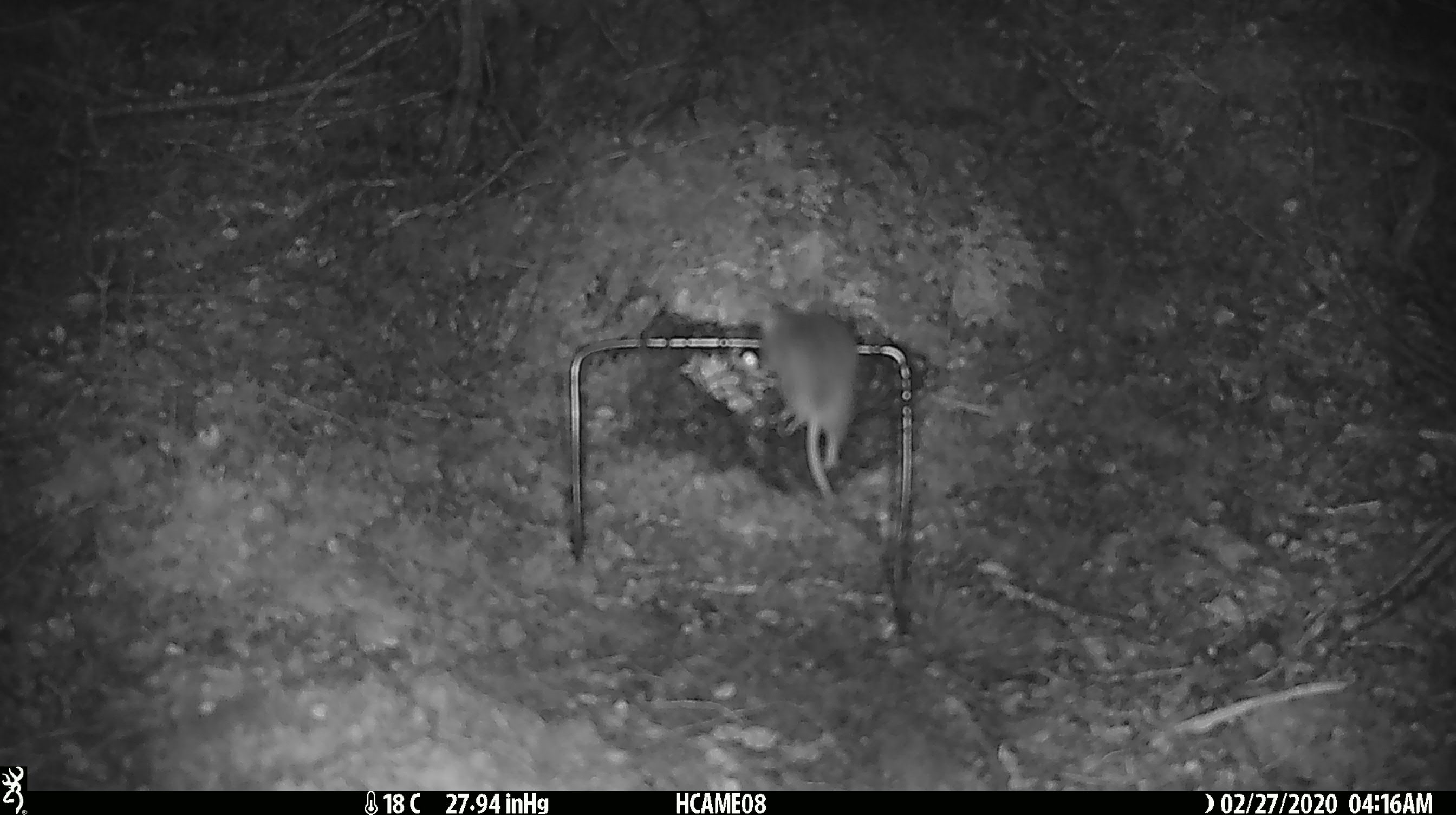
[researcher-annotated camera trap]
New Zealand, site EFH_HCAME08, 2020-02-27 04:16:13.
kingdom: Animalia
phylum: Chordata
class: Mammalia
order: Rodentia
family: Muridae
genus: Mus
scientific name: Mus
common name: mouse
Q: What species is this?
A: Mouse (Mus).